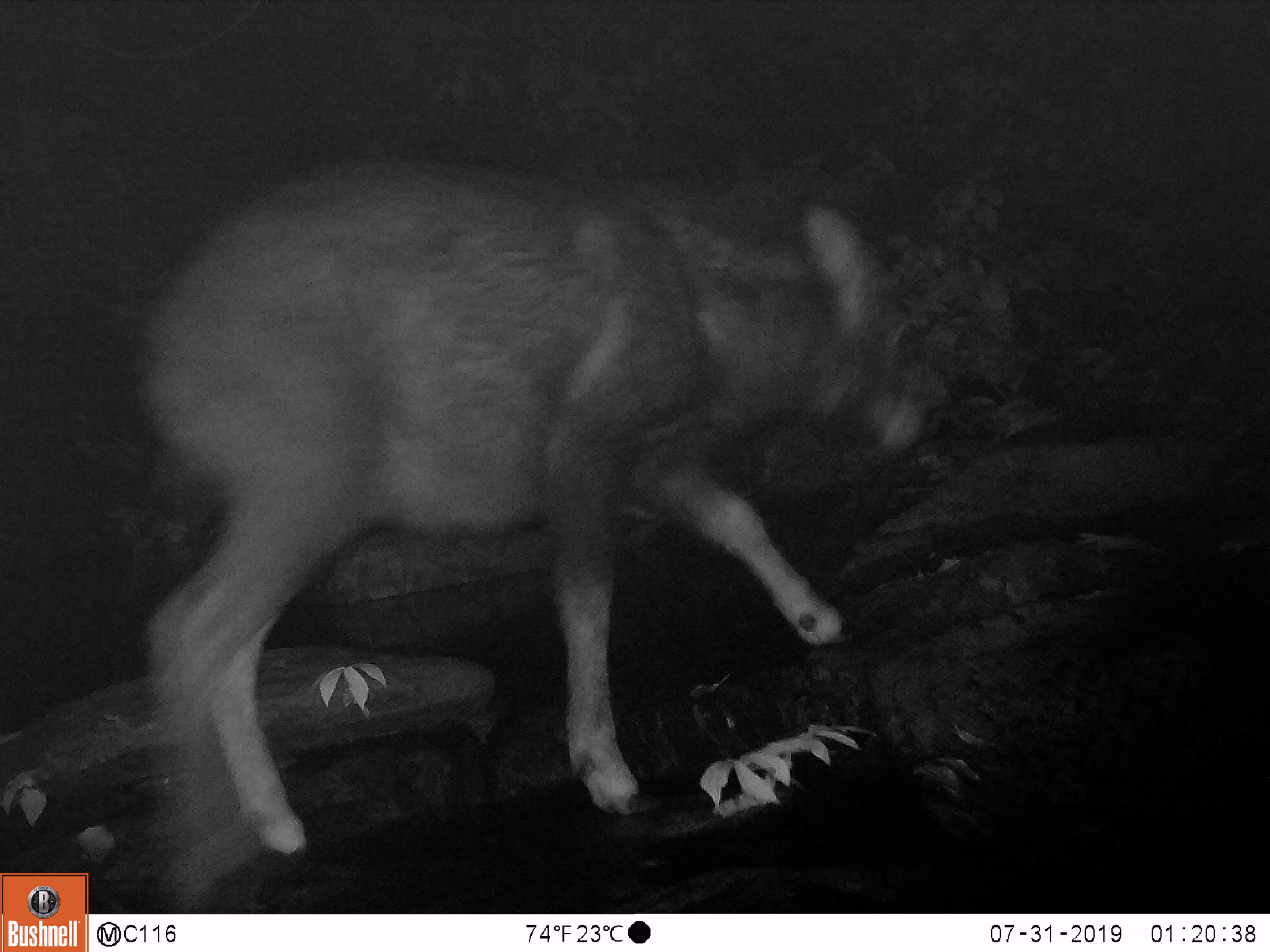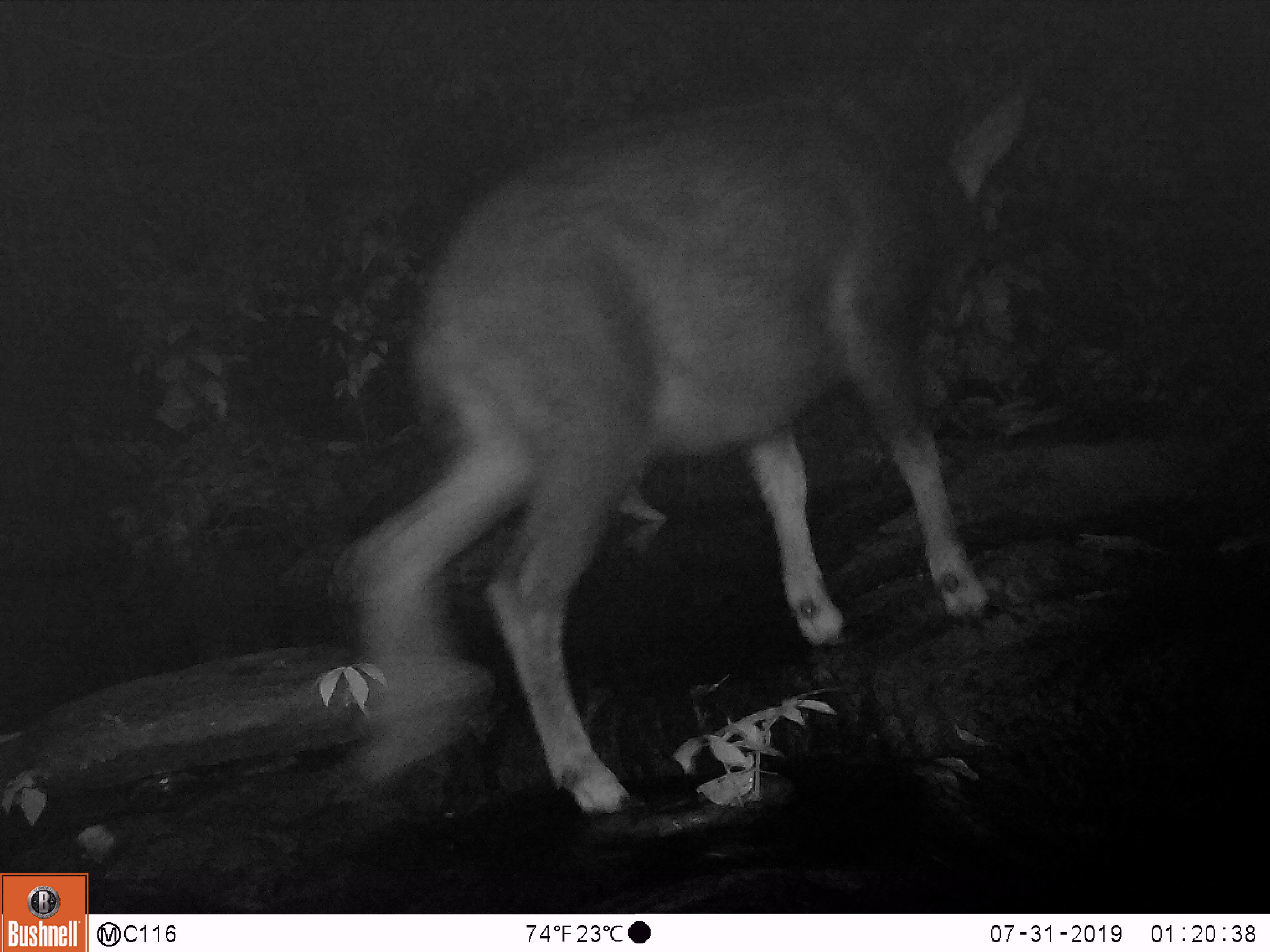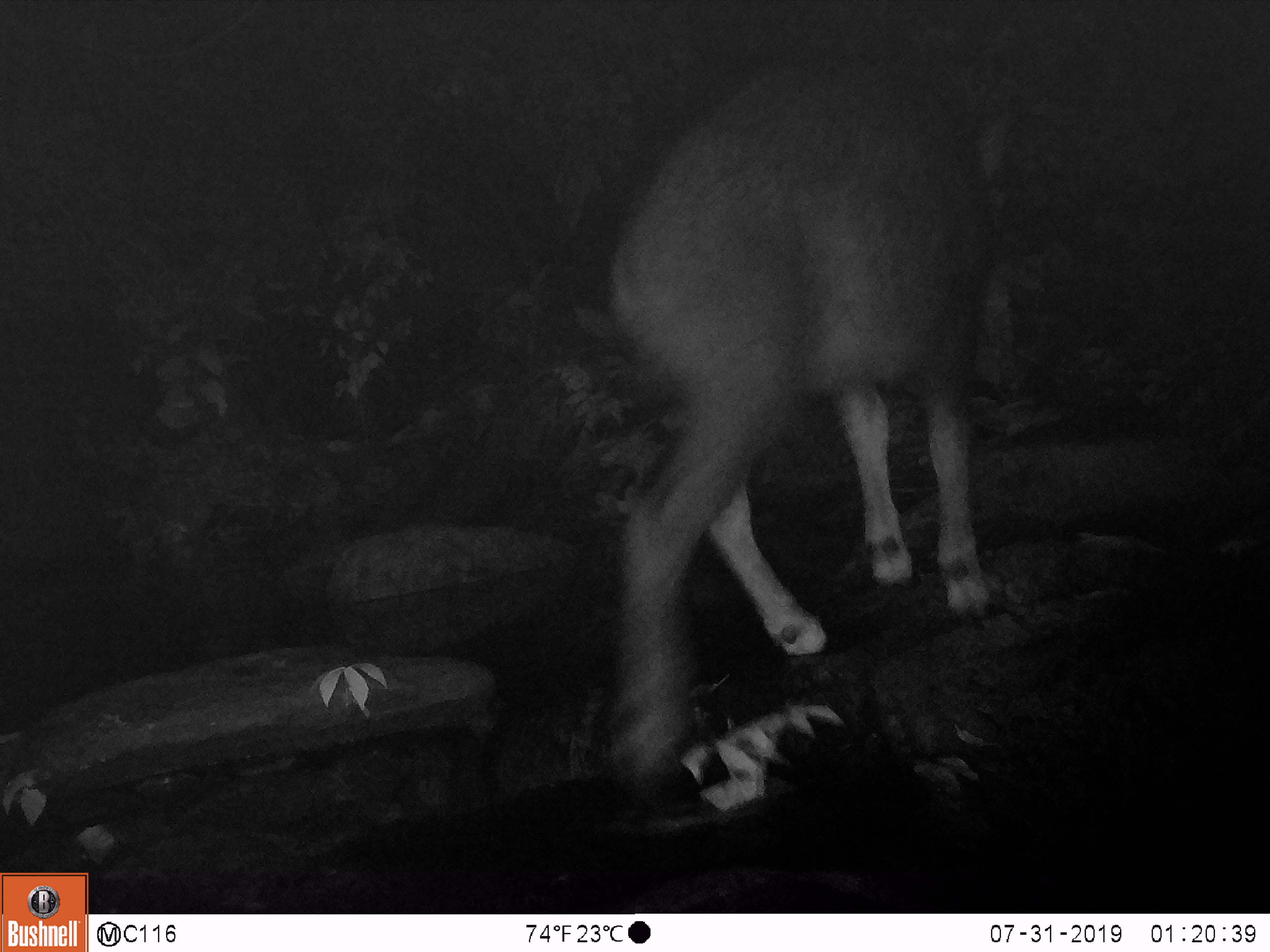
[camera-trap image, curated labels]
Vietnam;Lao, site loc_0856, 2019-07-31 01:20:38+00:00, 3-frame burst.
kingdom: Animalia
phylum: Chordata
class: Mammalia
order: Artiodactyla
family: Bovidae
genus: Capricornis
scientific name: Capricornis sumatraensis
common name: chinese serow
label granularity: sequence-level